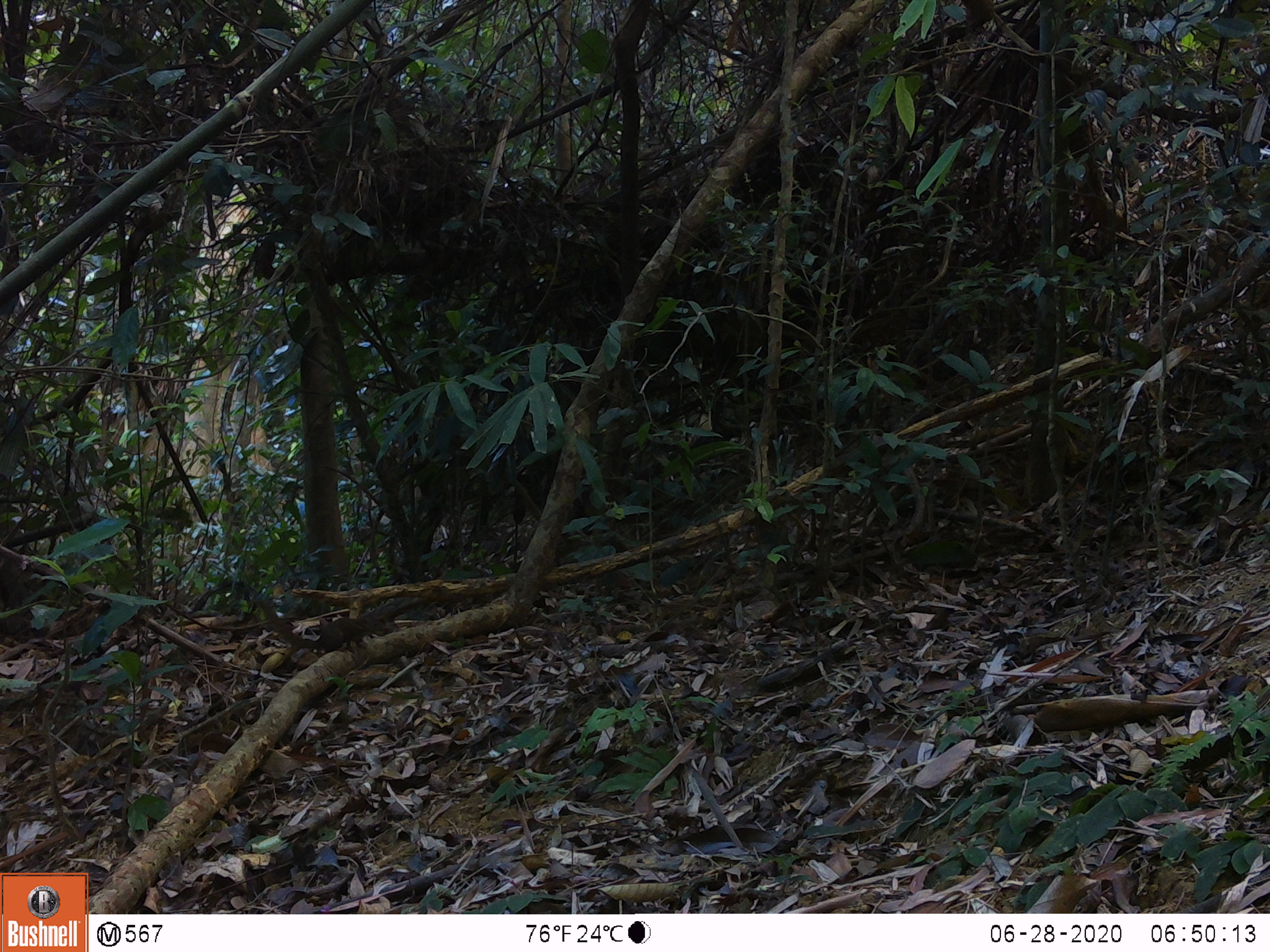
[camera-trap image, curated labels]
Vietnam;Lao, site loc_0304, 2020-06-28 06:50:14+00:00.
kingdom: Animalia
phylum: Chordata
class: Mammalia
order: Scandentia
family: Tupaiidae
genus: Tupaia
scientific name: Tupaia belangeri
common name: northern treeshrew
Northern treeshrew (Tupaia belangeri). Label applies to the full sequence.